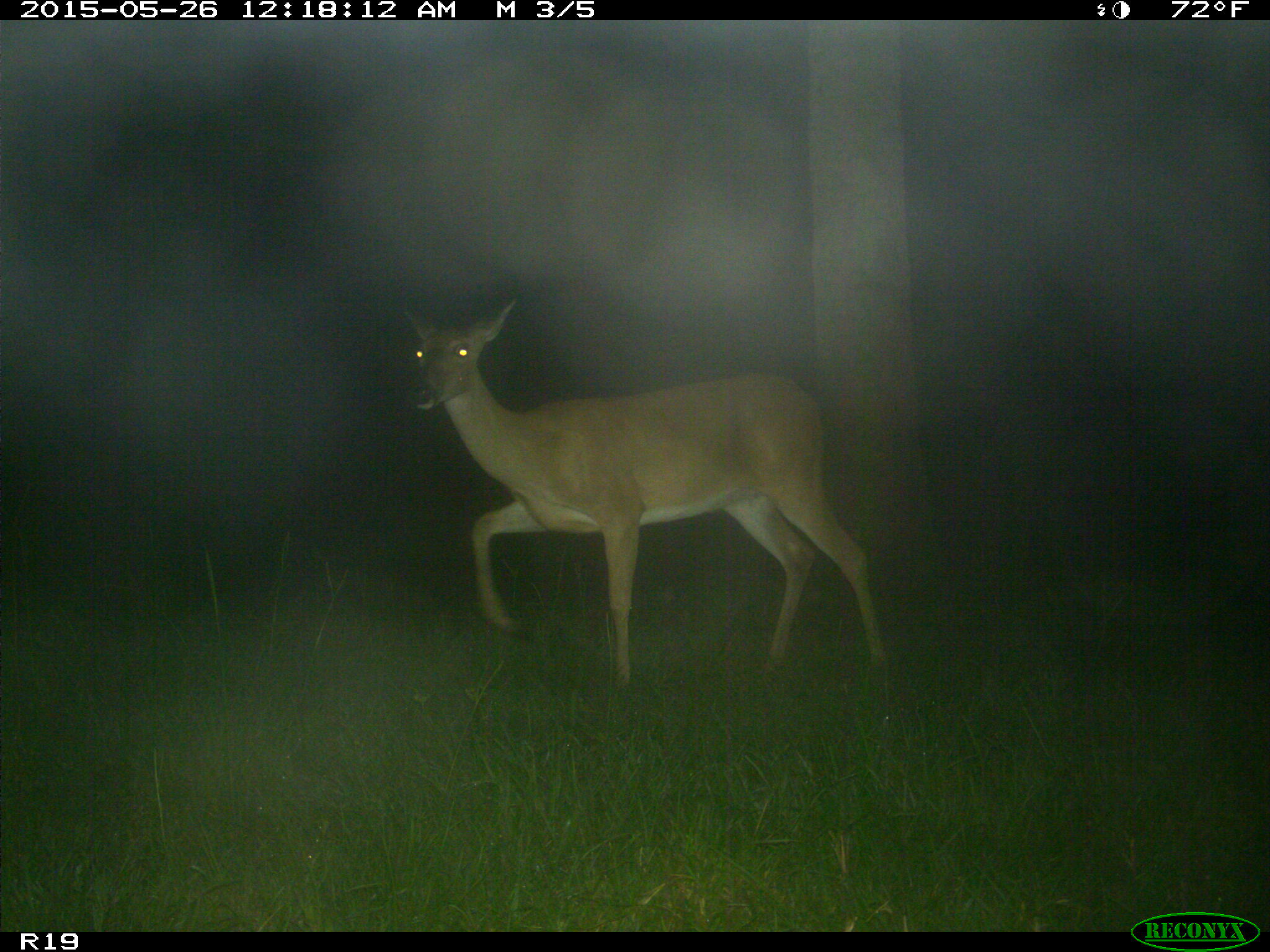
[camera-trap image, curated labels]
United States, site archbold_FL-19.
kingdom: Animalia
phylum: Chordata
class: Mammalia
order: Artiodactyla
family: Cervidae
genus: Odocoileus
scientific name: Odocoileus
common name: deer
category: unidentified deer